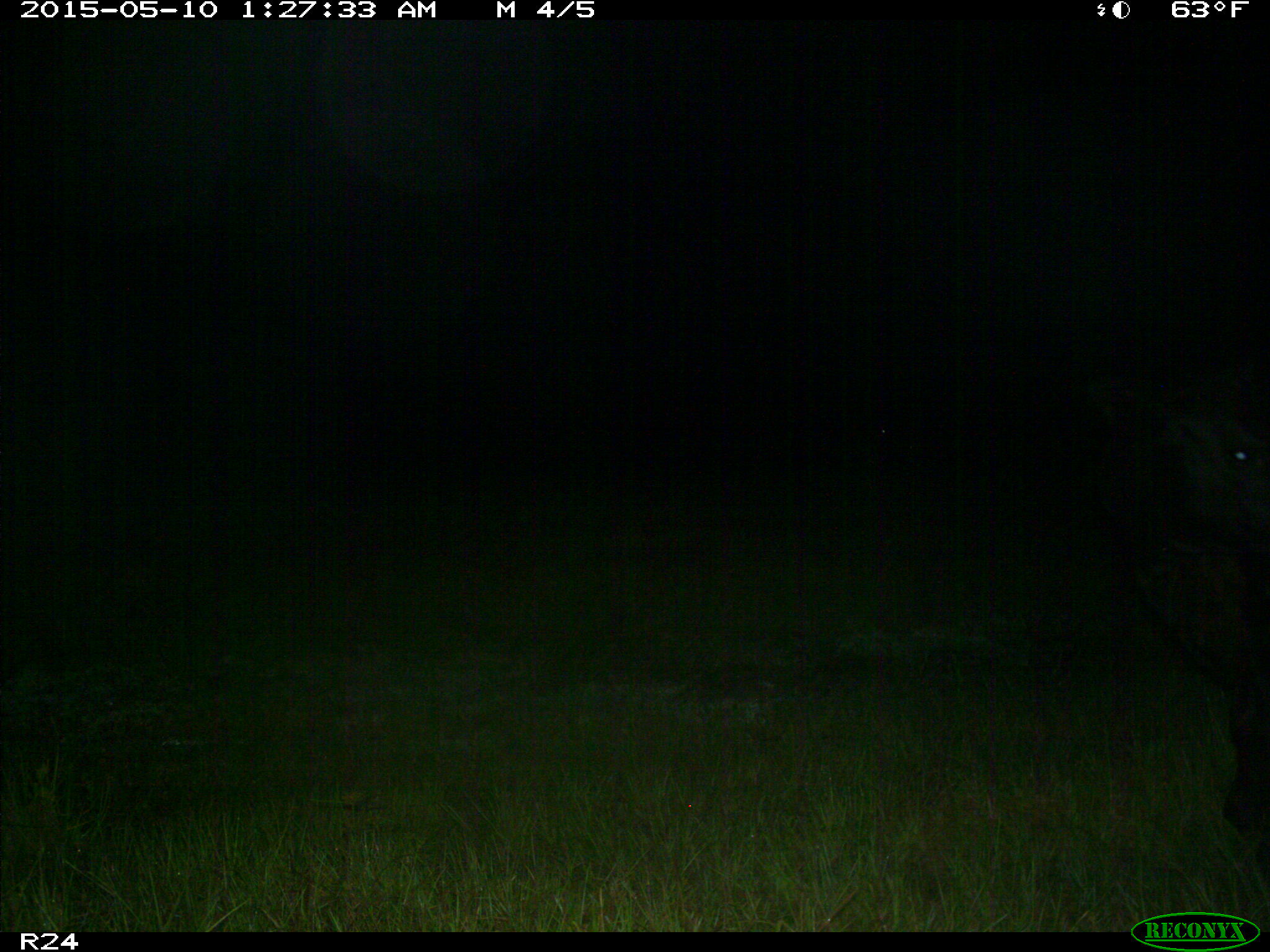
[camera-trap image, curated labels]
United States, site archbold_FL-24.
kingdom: Animalia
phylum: Chordata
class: Mammalia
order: Artiodactyla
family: Bovidae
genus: Bos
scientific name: Bos taurus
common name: domestic cow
Bos taurus (domestic cow).